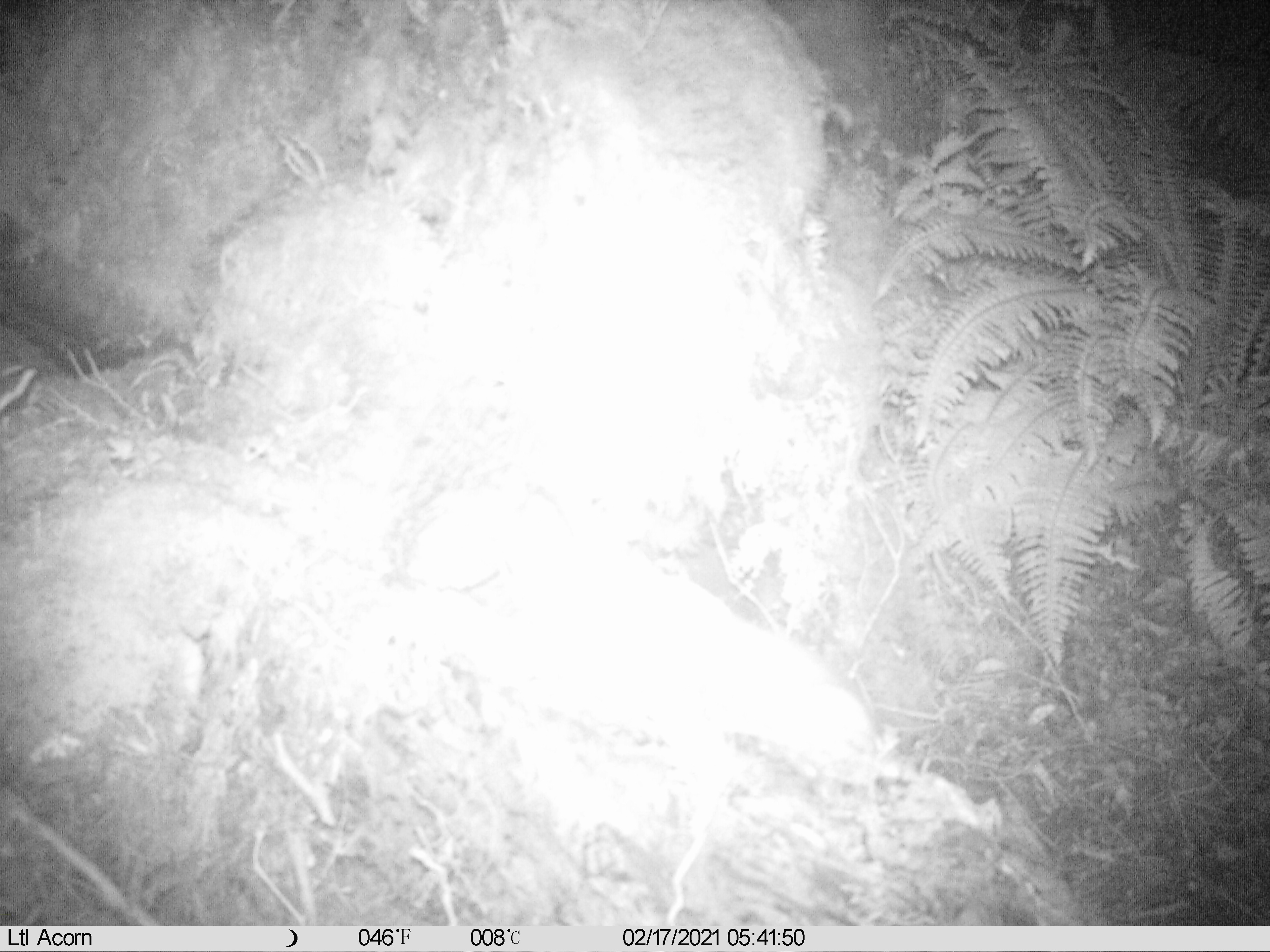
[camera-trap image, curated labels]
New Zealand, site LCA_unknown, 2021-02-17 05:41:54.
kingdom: Animalia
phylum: Chordata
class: Mammalia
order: Carnivora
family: Mustelidae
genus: Mustela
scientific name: Mustela erminea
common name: stoat